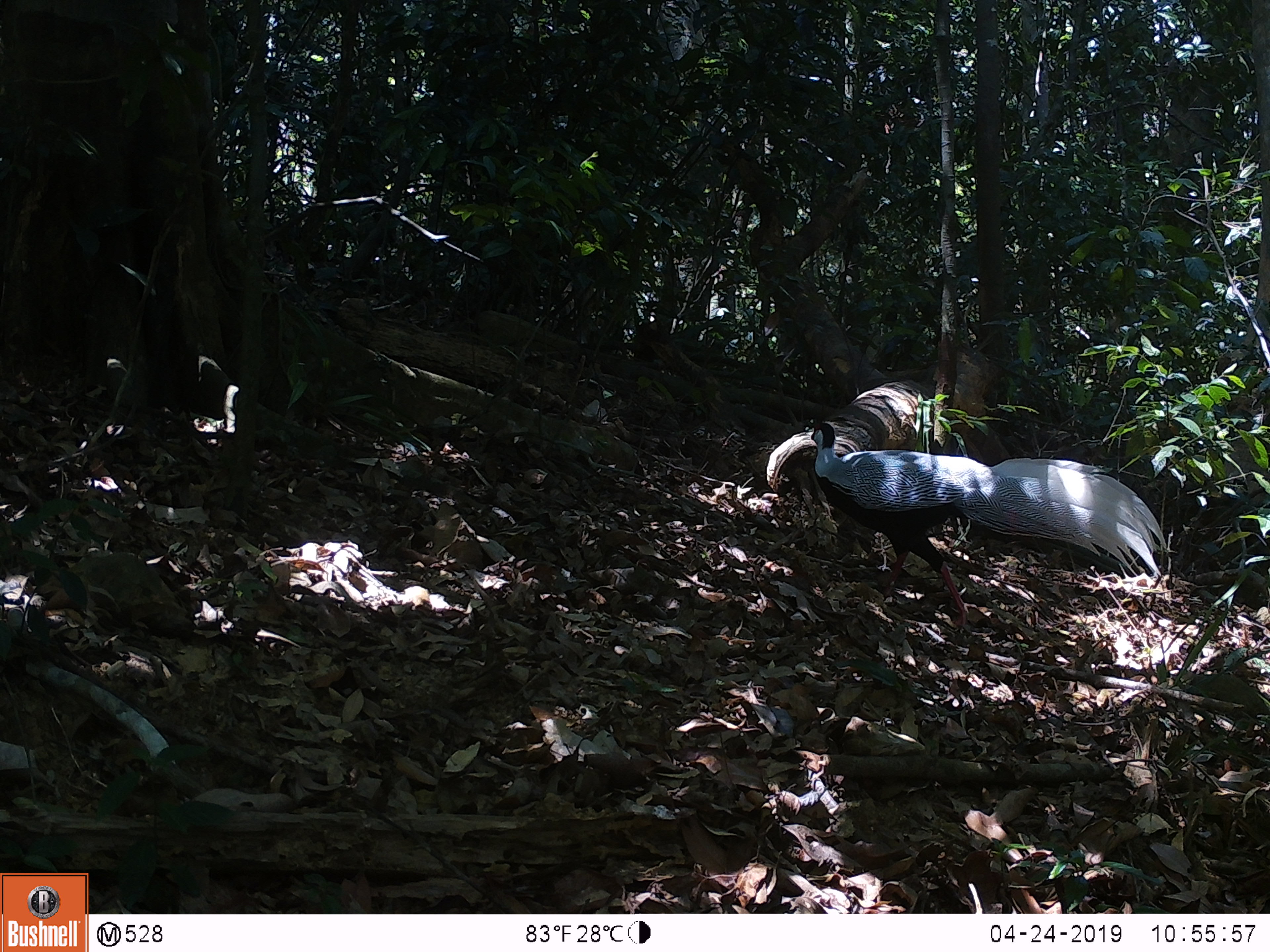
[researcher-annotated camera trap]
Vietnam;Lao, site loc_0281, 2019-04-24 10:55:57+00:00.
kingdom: Animalia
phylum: Chordata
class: Aves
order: Galliformes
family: Phasianidae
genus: Lophura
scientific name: Lophura nycthemera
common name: silver pheasant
Silver pheasant (Lophura nycthemera). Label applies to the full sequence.